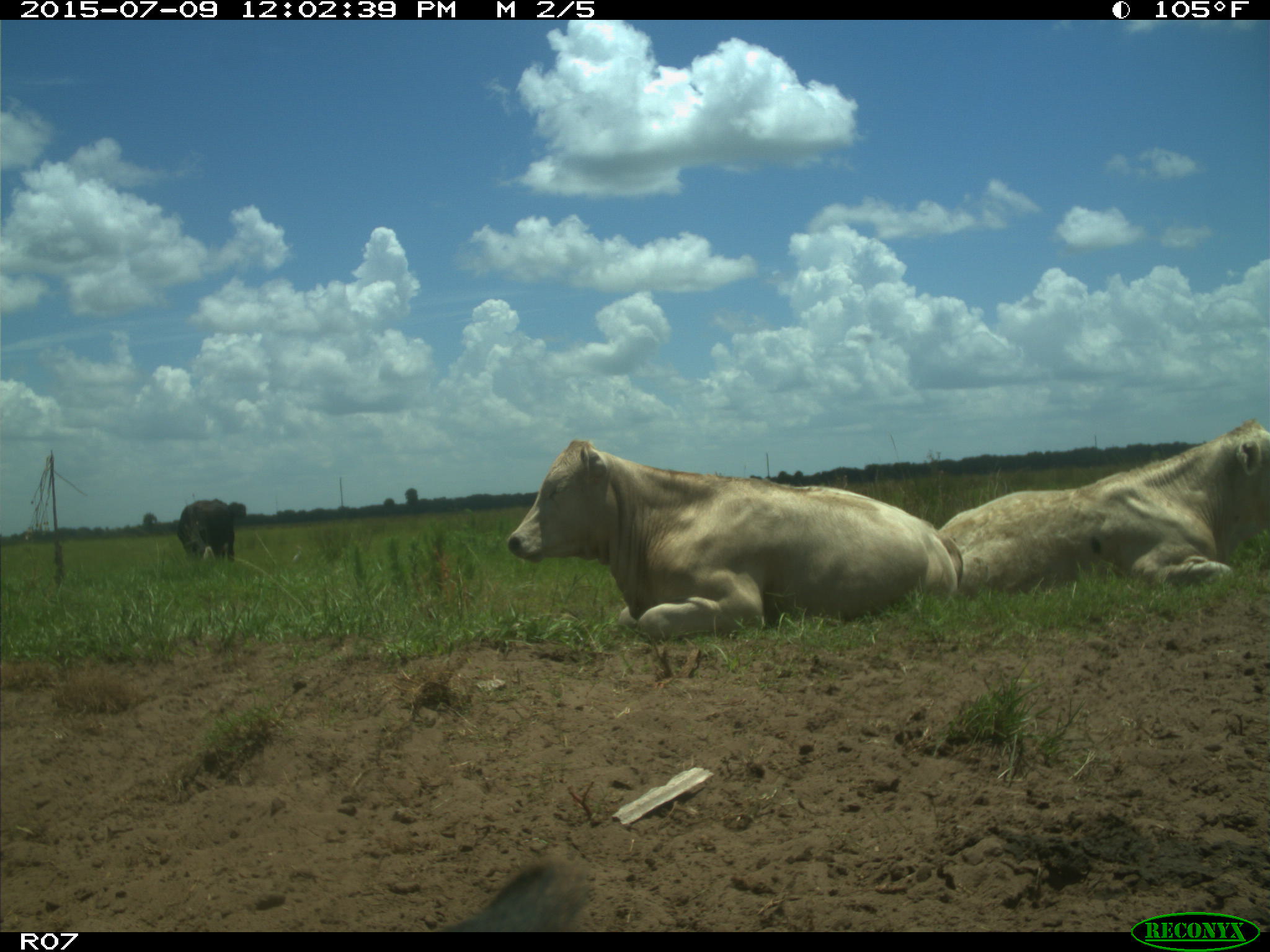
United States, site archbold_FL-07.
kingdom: Animalia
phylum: Chordata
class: Mammalia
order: Artiodactyla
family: Bovidae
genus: Bos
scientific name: Bos taurus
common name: domestic cow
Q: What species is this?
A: Bos taurus (domestic cow).